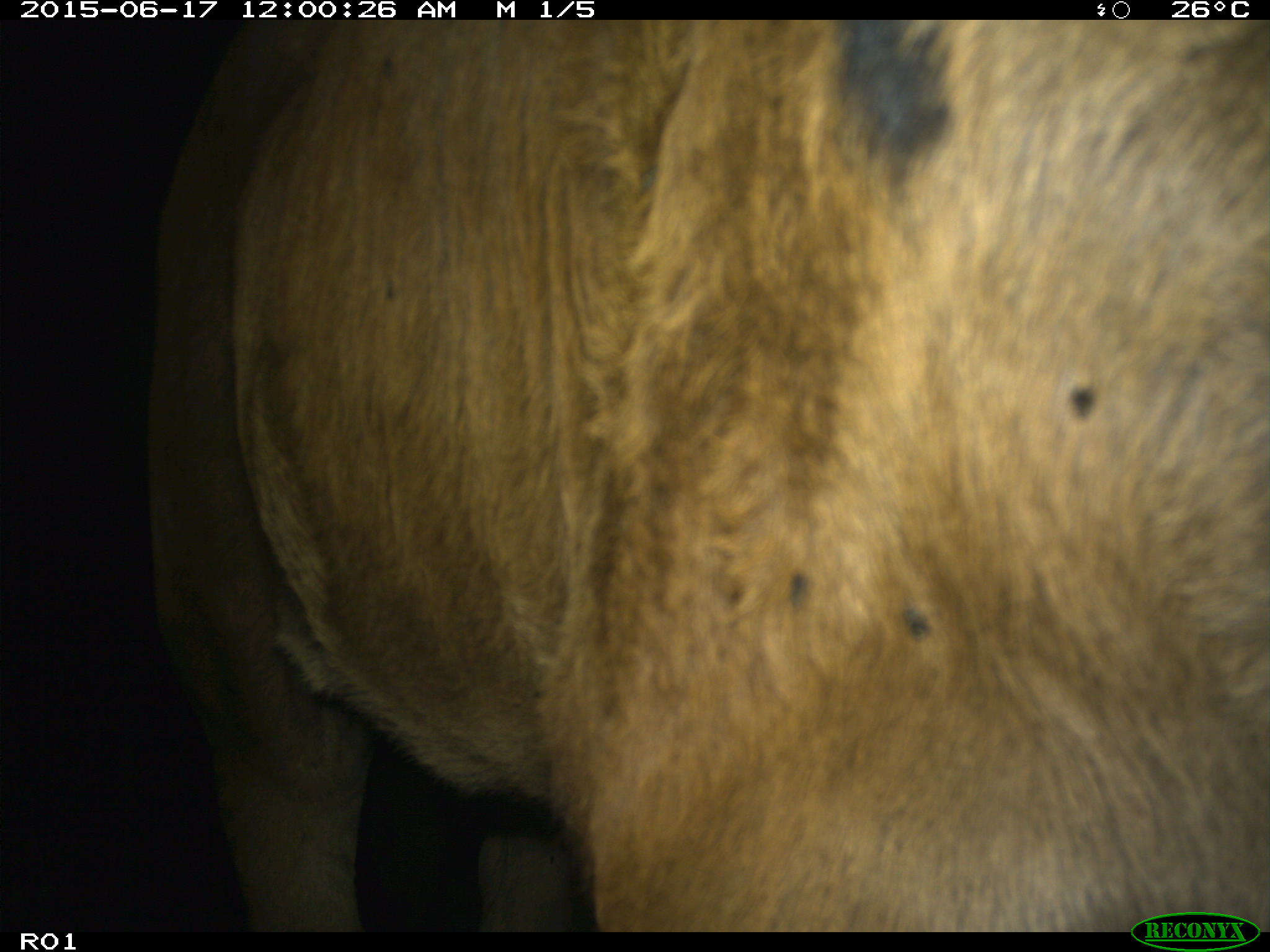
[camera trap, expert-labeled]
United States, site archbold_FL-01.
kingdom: Animalia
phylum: Chordata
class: Mammalia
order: Artiodactyla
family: Bovidae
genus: Bos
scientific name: Bos taurus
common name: domestic cow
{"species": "Bos taurus (domestic cow)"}